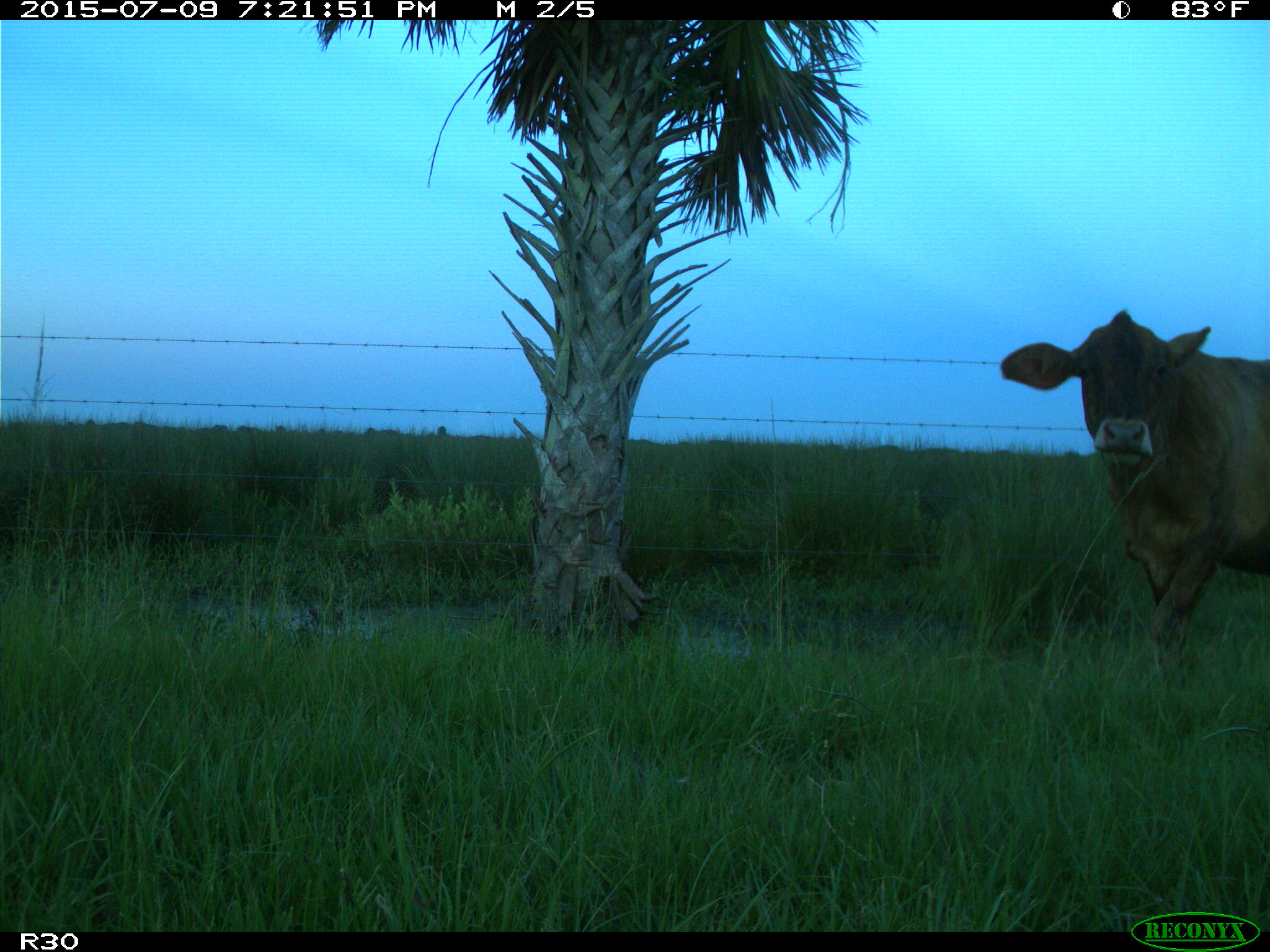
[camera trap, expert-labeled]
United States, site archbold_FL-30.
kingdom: Animalia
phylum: Chordata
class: Mammalia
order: Artiodactyla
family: Bovidae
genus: Bos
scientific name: Bos taurus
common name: domestic cow